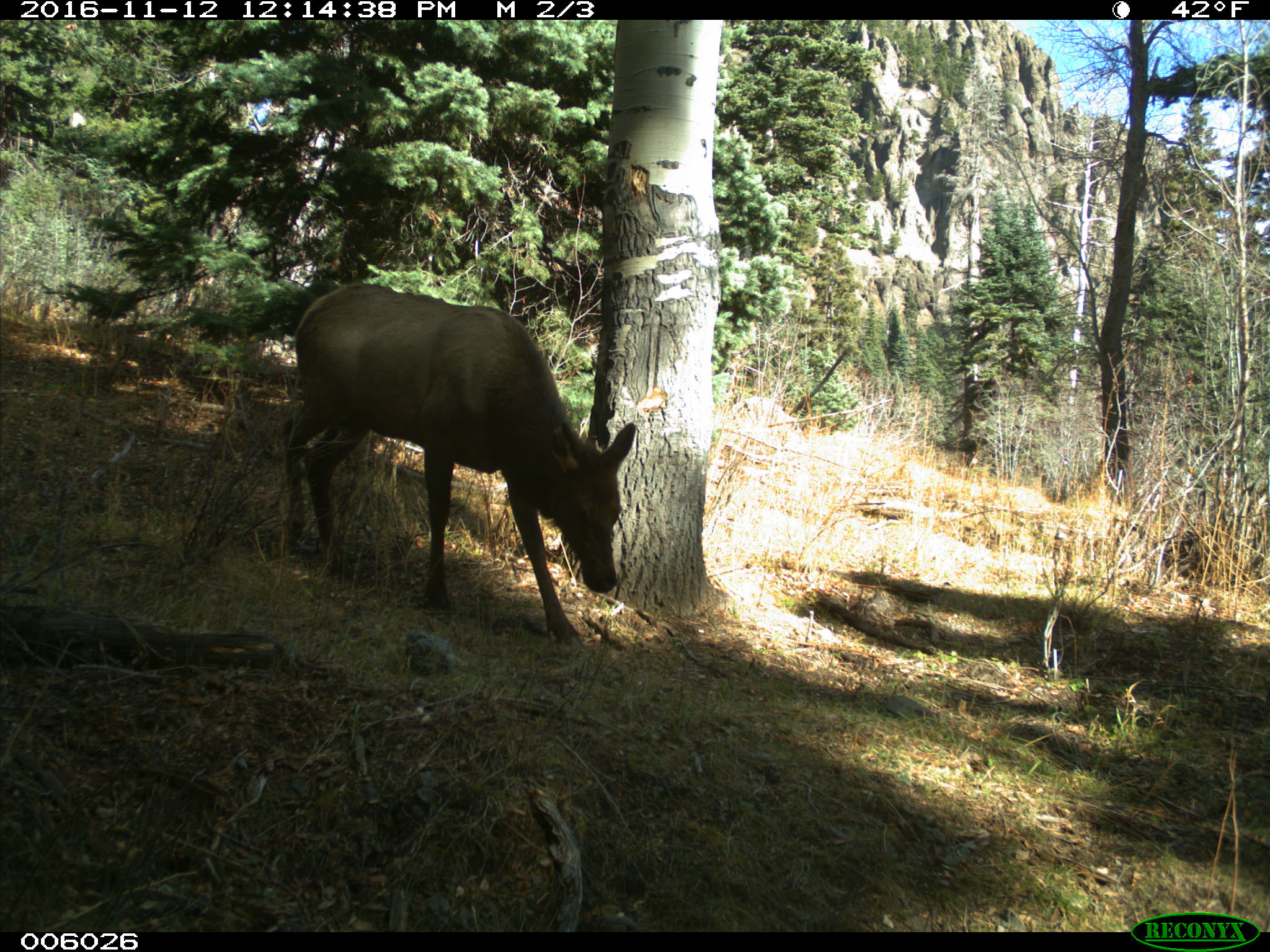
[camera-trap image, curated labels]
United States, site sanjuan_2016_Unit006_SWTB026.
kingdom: Animalia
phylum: Chordata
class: Mammalia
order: Artiodactyla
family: Cervidae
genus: Cervus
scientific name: Cervus elaphus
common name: red deer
Cervus elaphus (red deer).